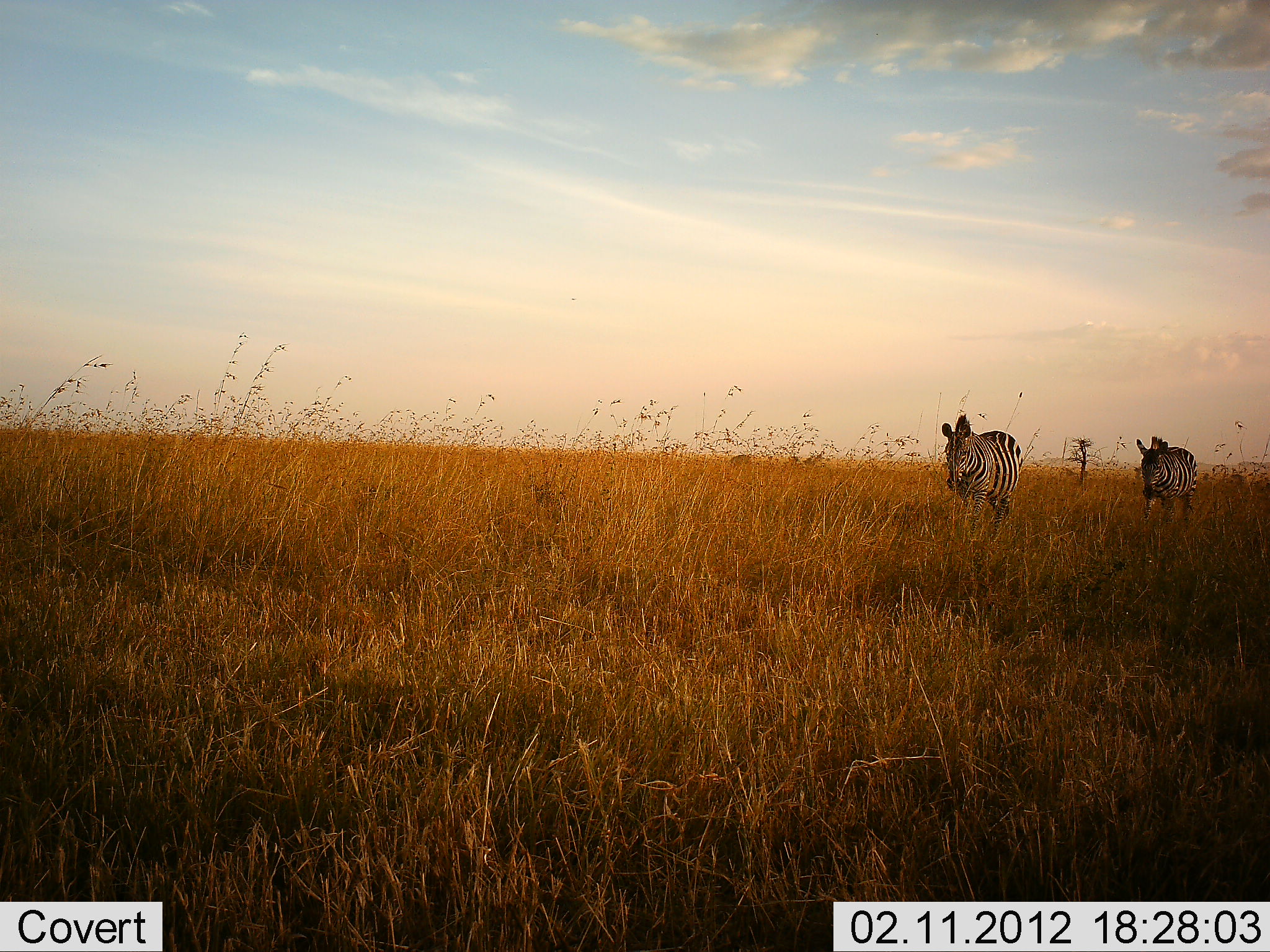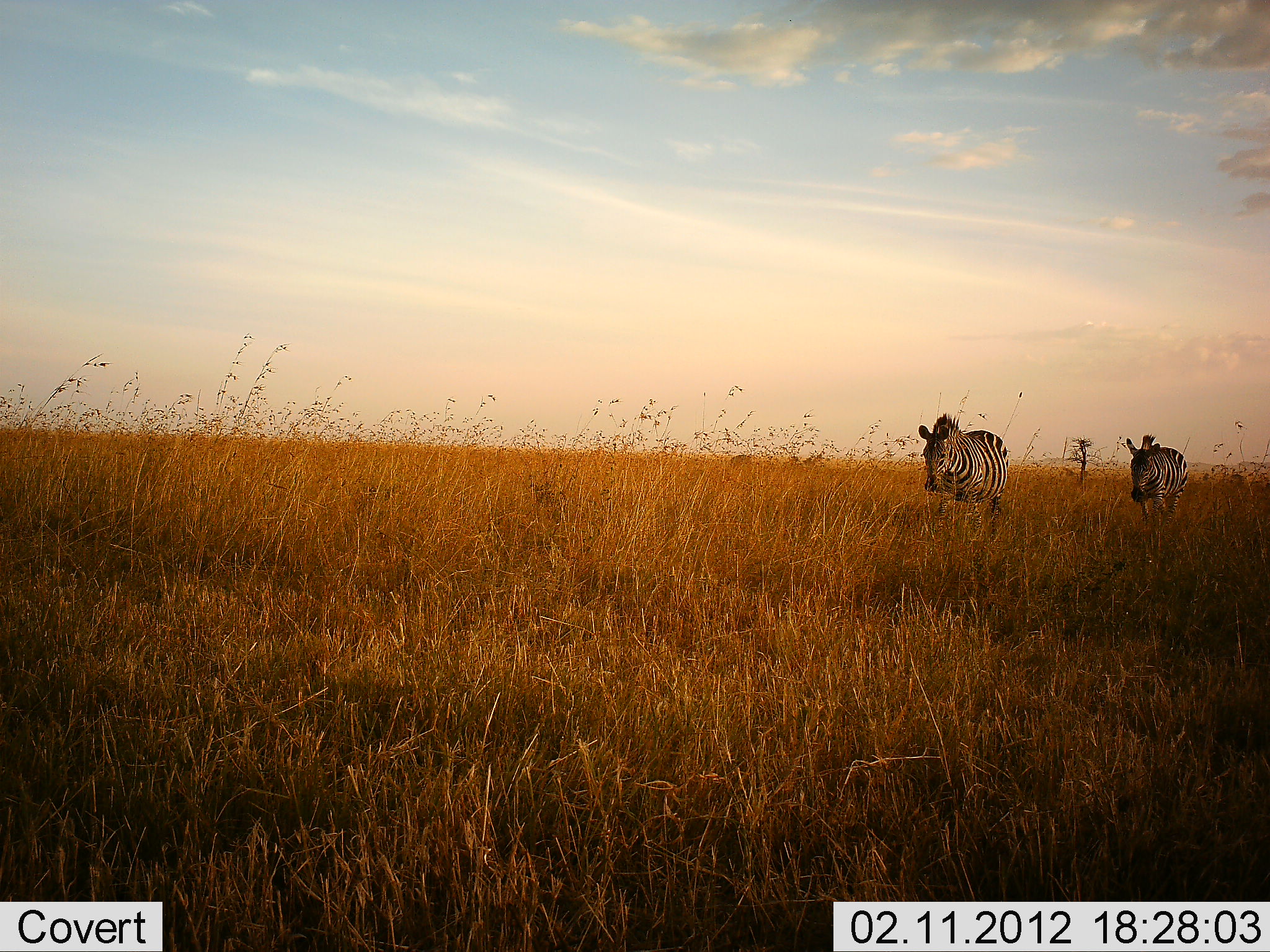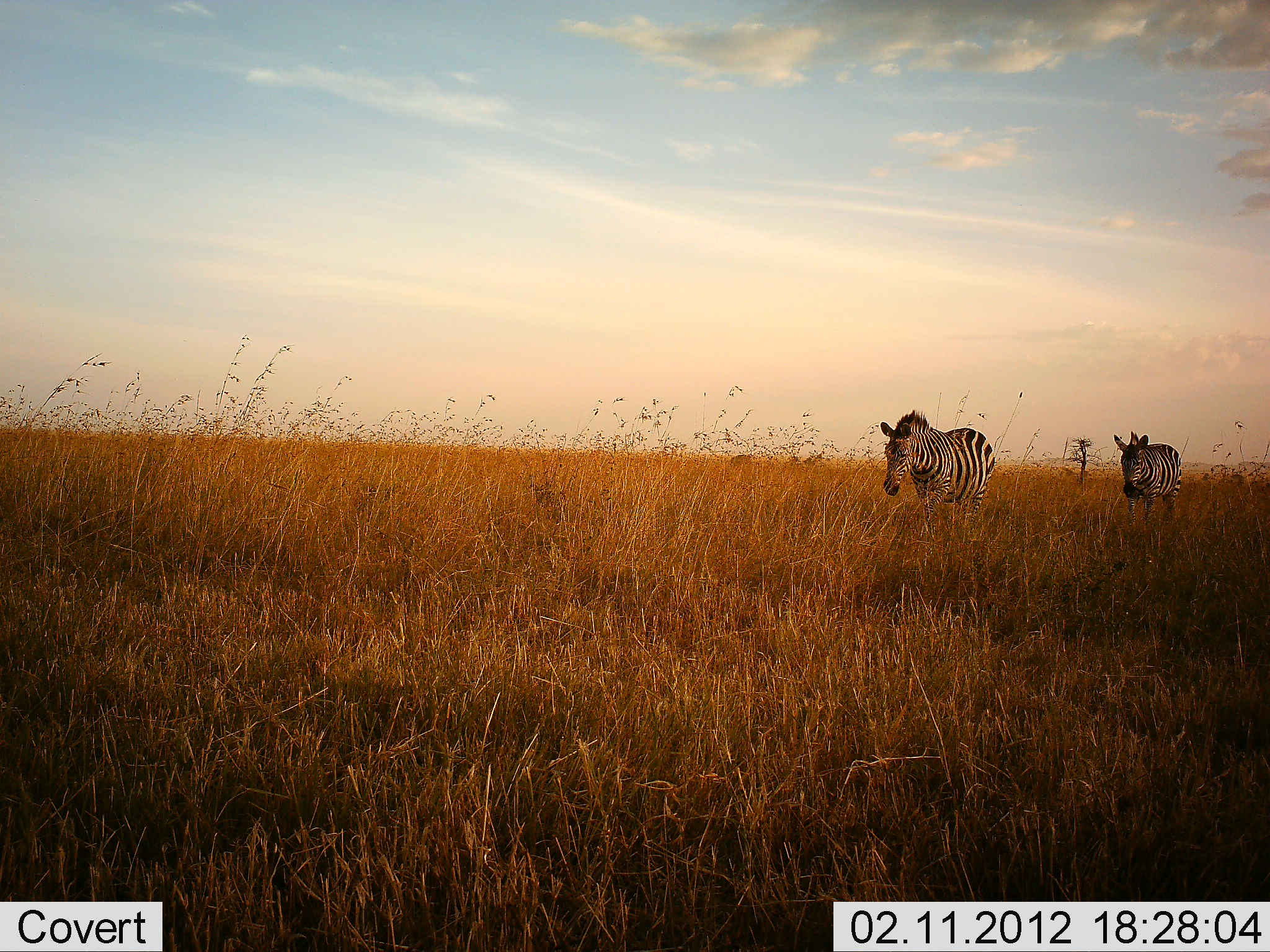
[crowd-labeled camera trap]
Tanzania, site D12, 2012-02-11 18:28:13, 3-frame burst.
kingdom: Animalia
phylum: Chordata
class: Mammalia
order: Perissodactyla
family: Equidae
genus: Equus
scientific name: Equus quagga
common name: plains zebra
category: zebra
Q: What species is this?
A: Zebra (plains zebra) (Equus quagga).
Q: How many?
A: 2.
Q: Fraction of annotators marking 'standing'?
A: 3%.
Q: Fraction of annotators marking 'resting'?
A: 0%.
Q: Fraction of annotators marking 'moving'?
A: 100%.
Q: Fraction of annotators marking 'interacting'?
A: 0%.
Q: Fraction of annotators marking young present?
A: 0%.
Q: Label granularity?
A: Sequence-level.